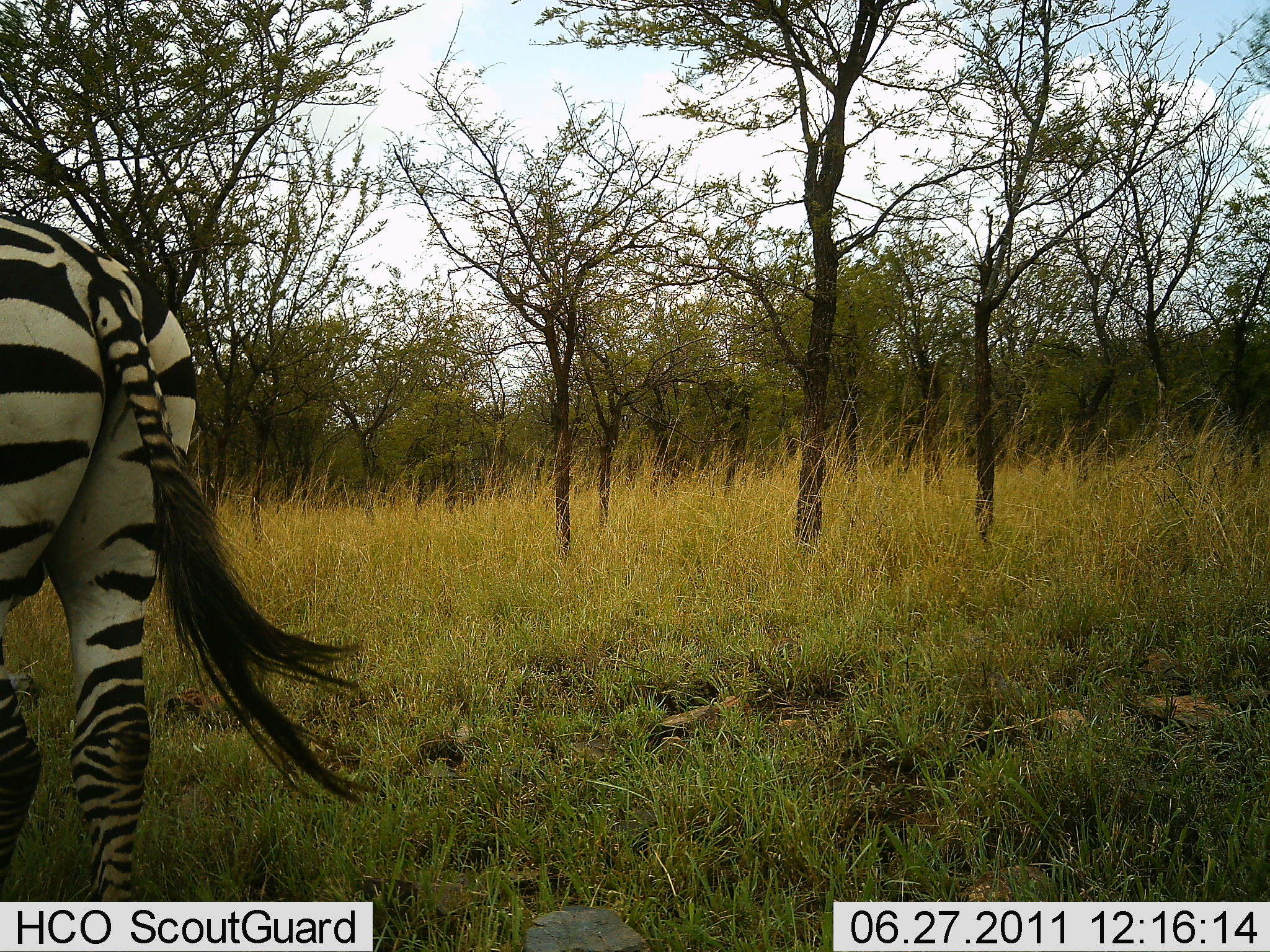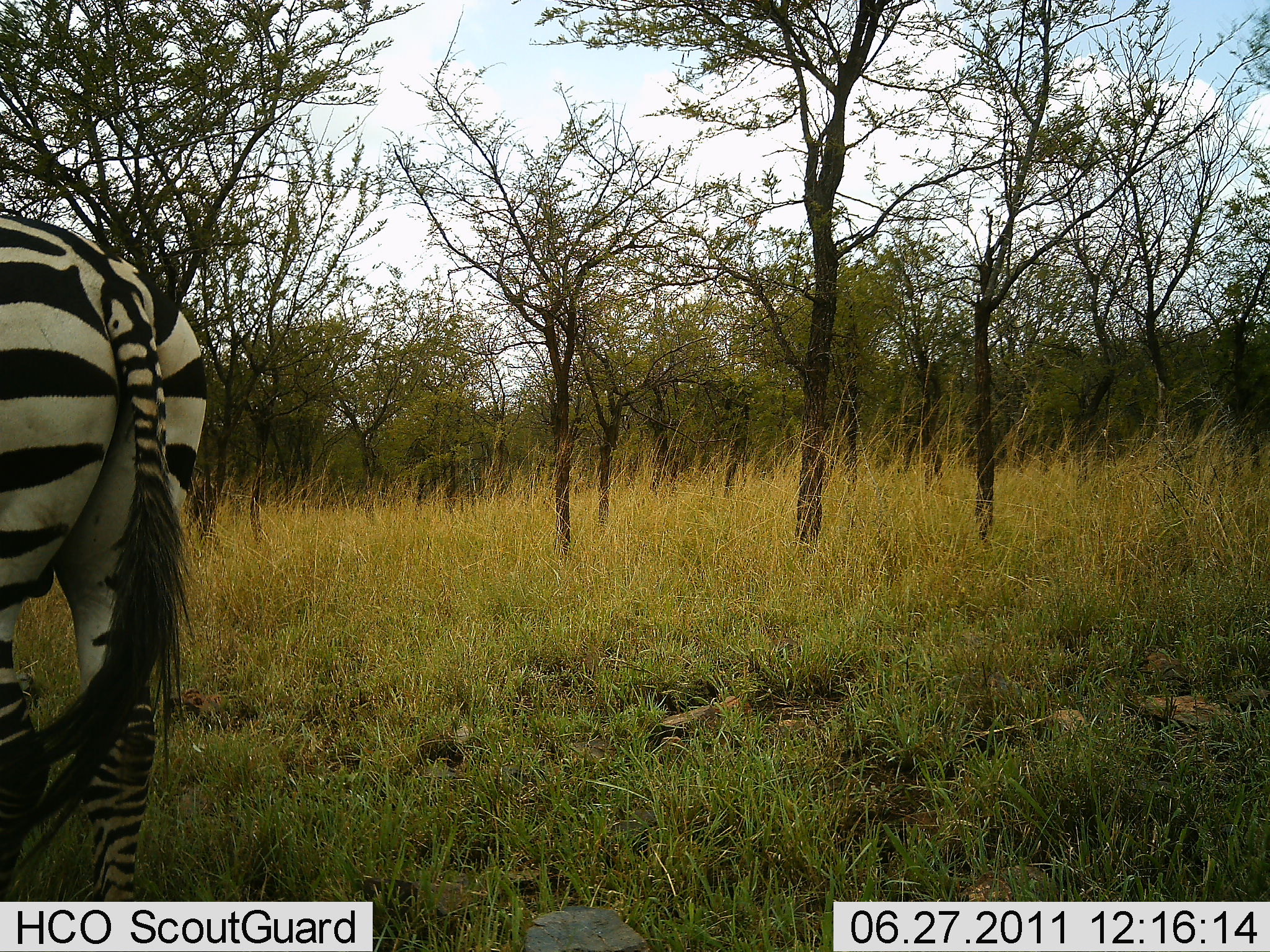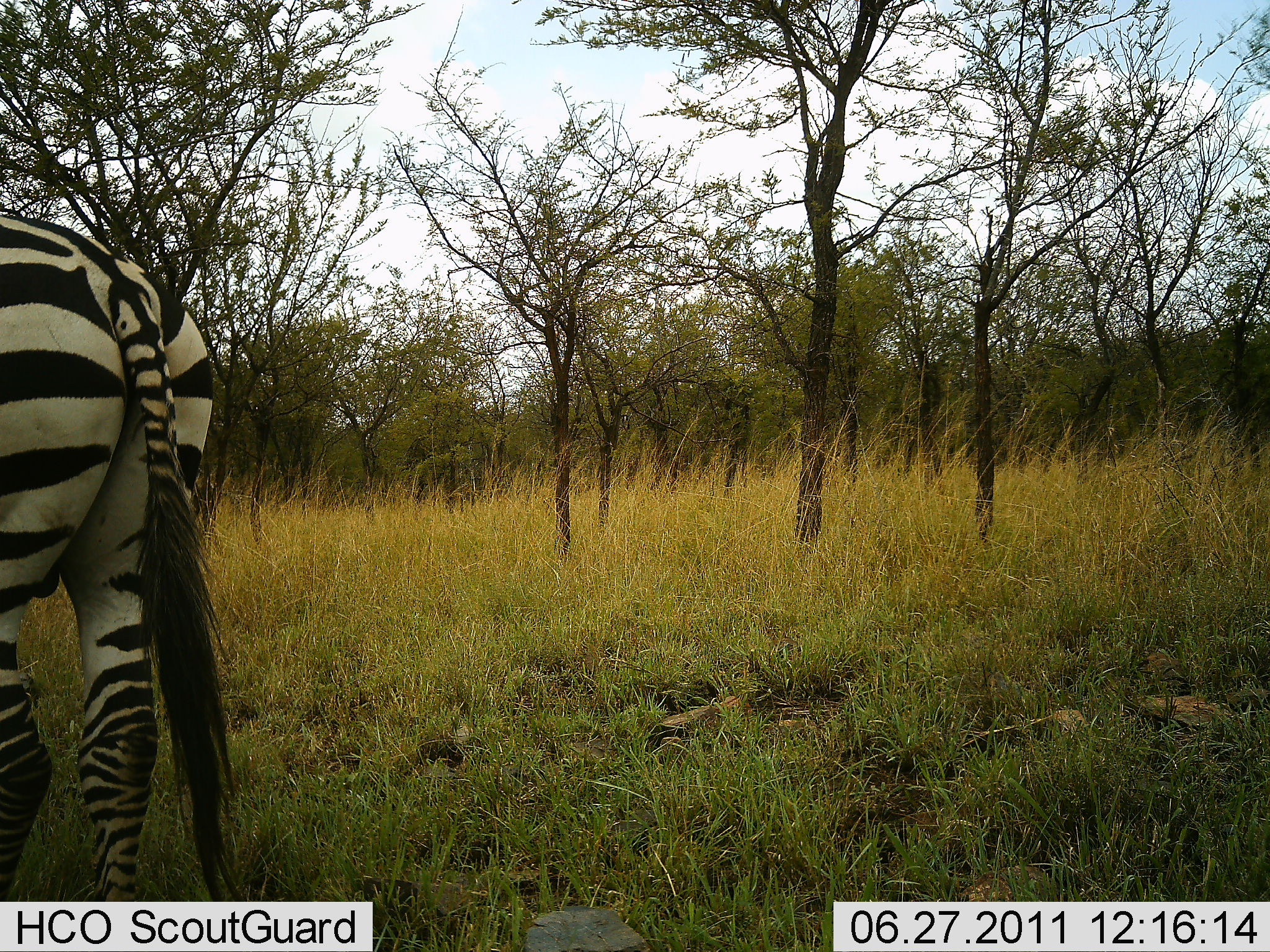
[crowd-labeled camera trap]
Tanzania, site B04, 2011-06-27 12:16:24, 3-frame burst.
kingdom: Animalia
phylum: Chordata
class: Mammalia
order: Perissodactyla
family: Equidae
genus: Equus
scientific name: Equus quagga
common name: plains zebra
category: zebra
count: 1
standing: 91%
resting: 0%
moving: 9%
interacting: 0%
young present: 0%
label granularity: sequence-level